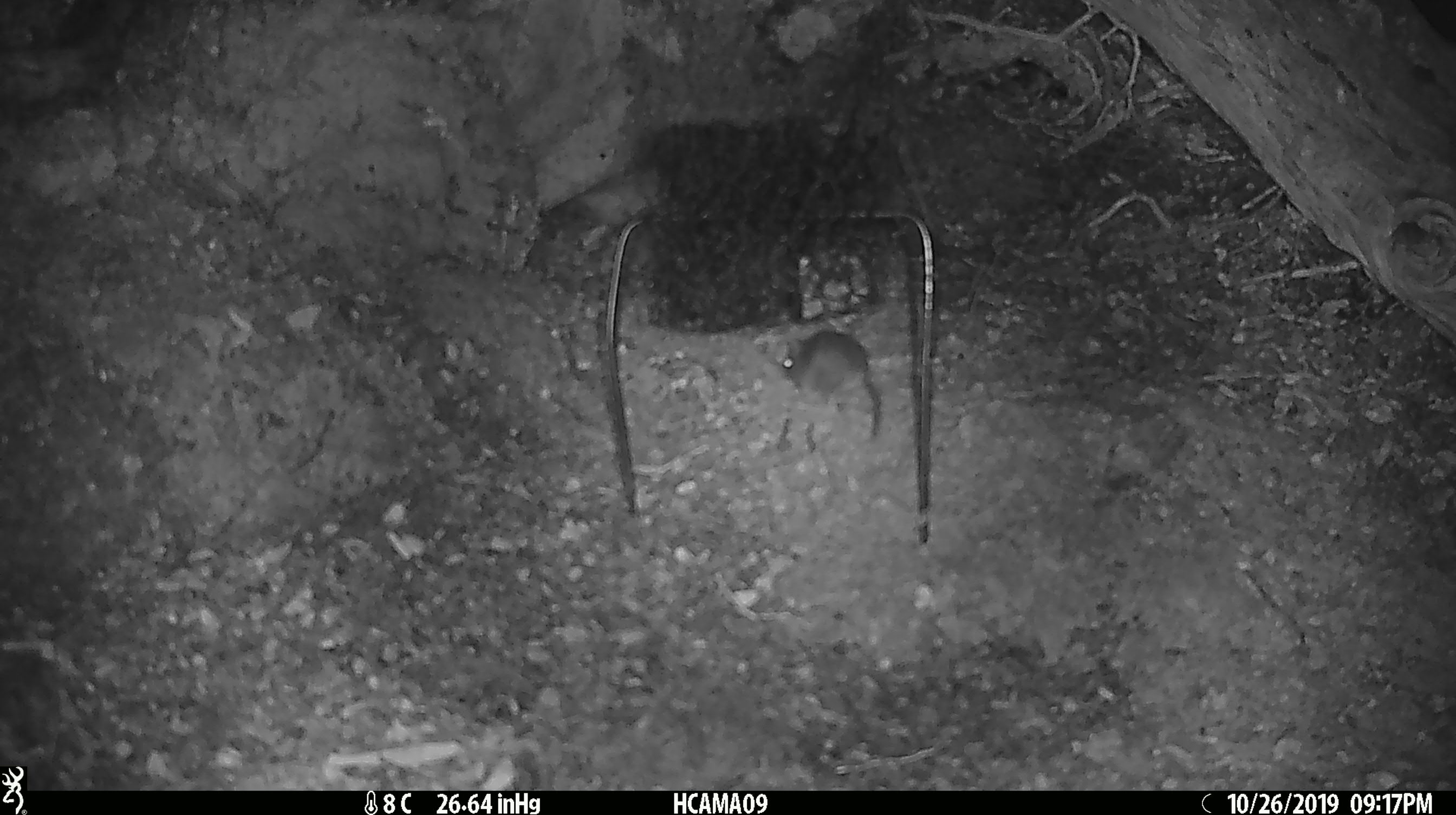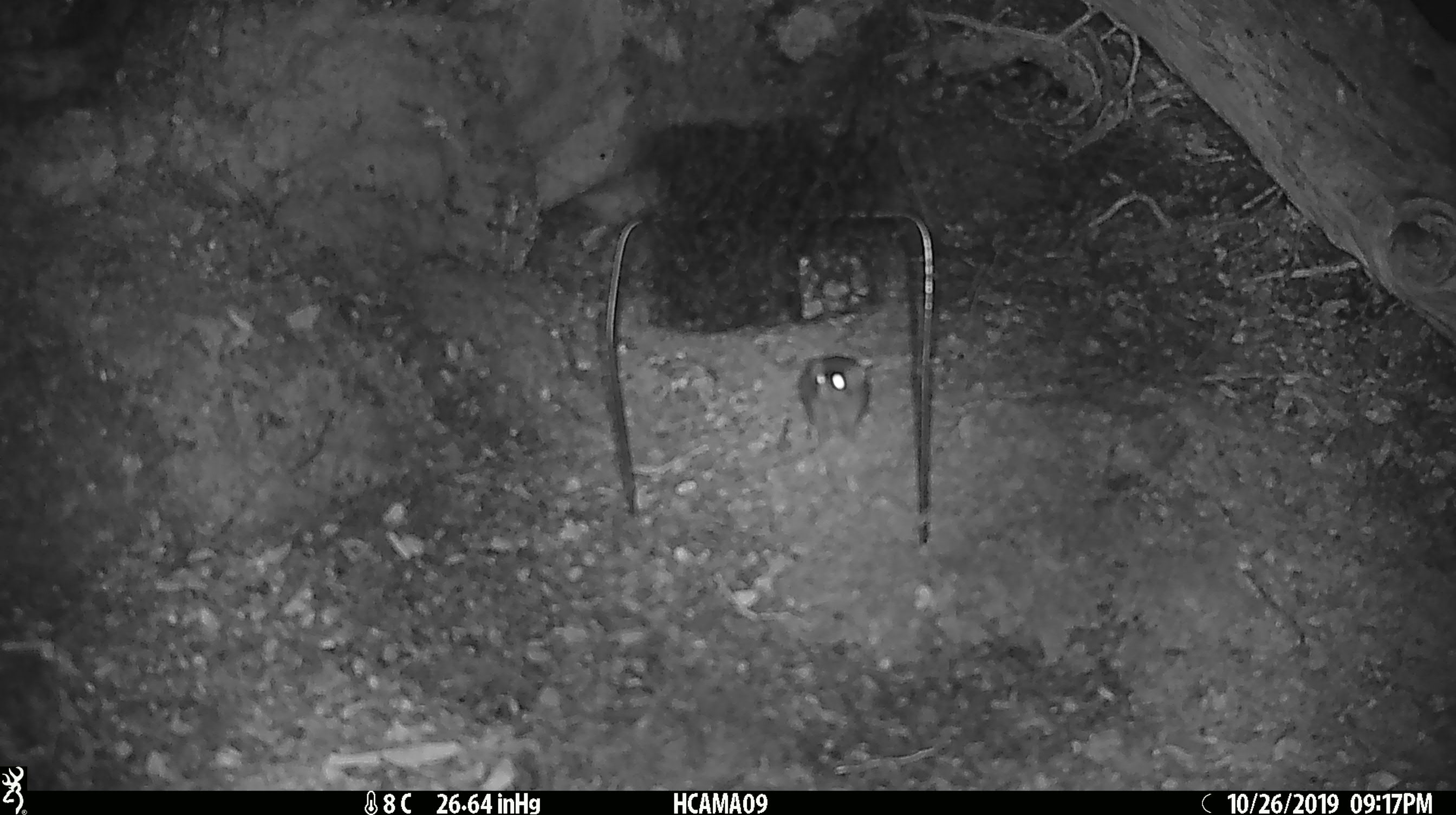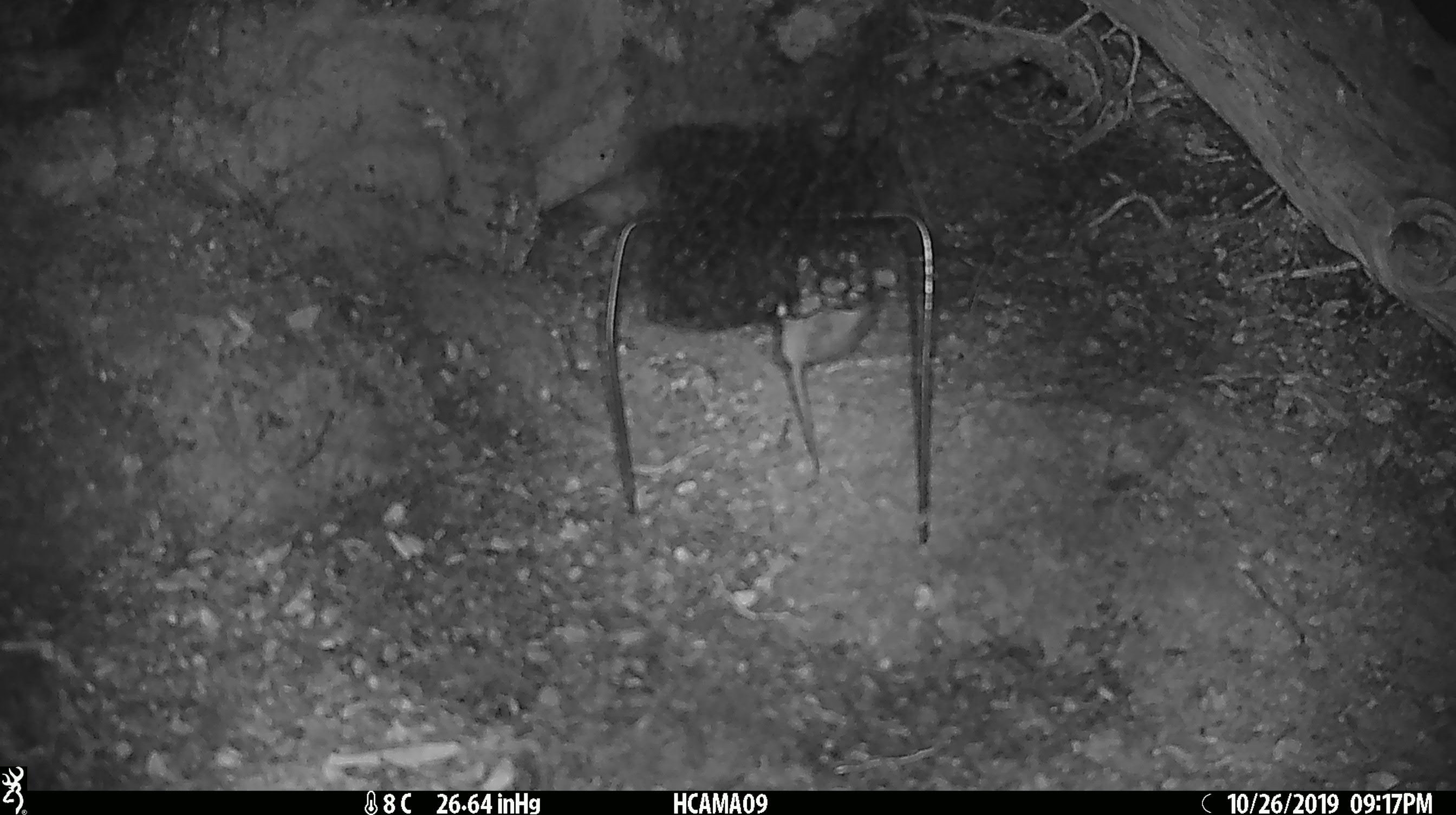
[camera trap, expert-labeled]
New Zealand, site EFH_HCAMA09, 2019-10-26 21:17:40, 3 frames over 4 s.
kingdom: Animalia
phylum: Chordata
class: Mammalia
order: Rodentia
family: Muridae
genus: Mus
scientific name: Mus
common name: mouse